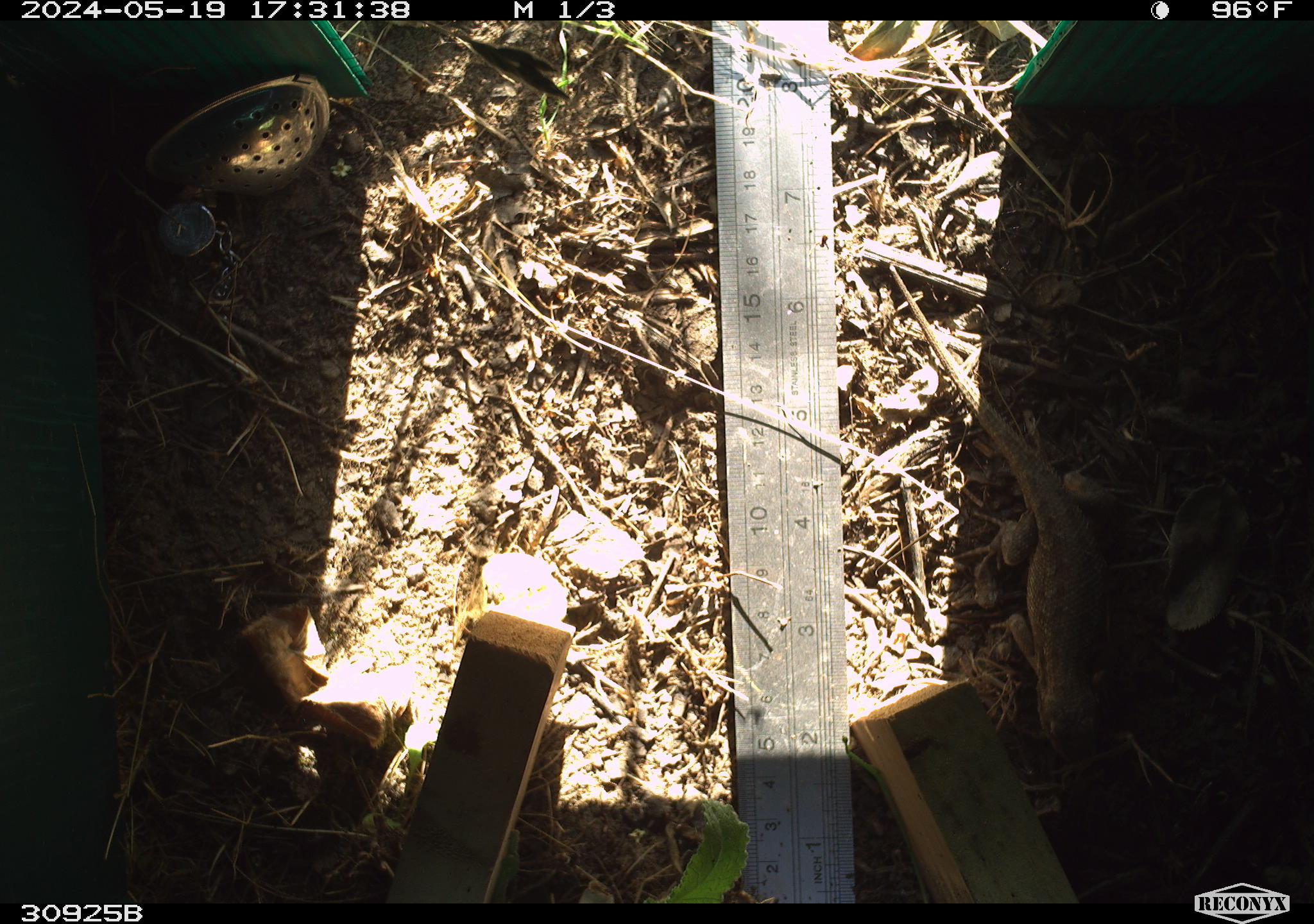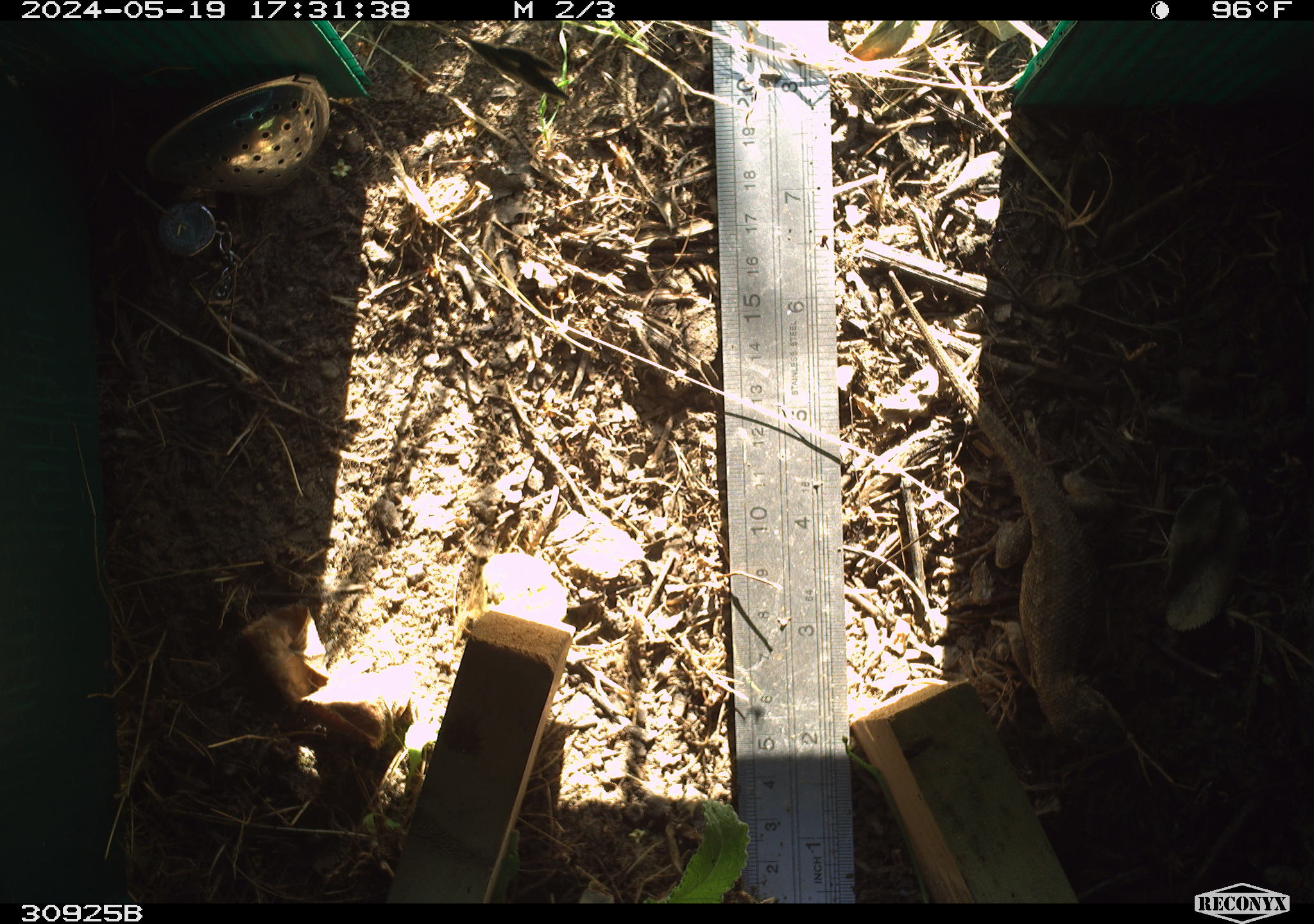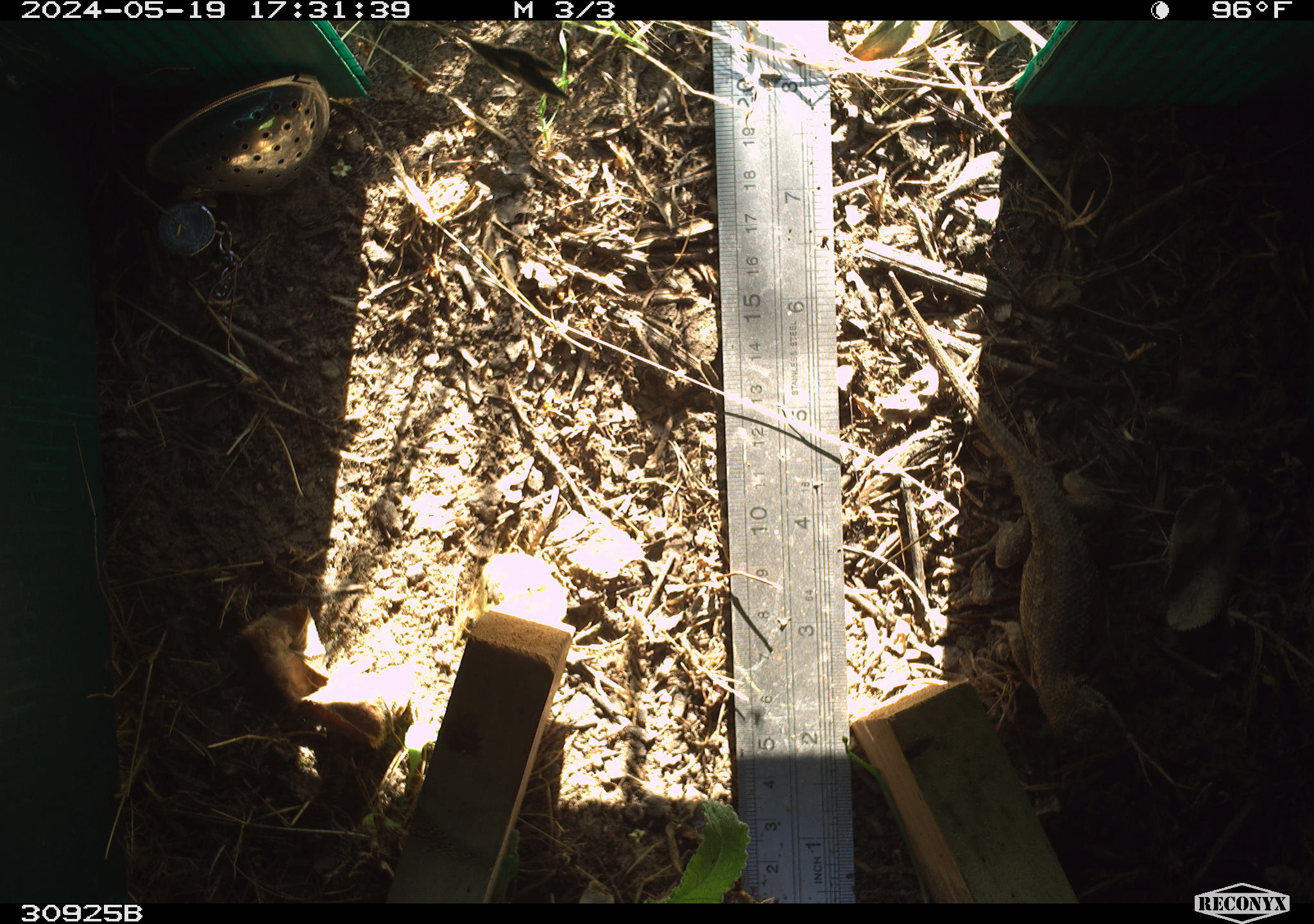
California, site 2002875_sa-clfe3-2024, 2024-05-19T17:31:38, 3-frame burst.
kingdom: Animalia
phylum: Chordata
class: Reptilia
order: Squamata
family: Phrynosomatidae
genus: Sceloporus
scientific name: Sceloporus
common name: spiny lizards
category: sceloporus species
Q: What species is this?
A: Sceloporus species (spiny lizards) (Sceloporus).